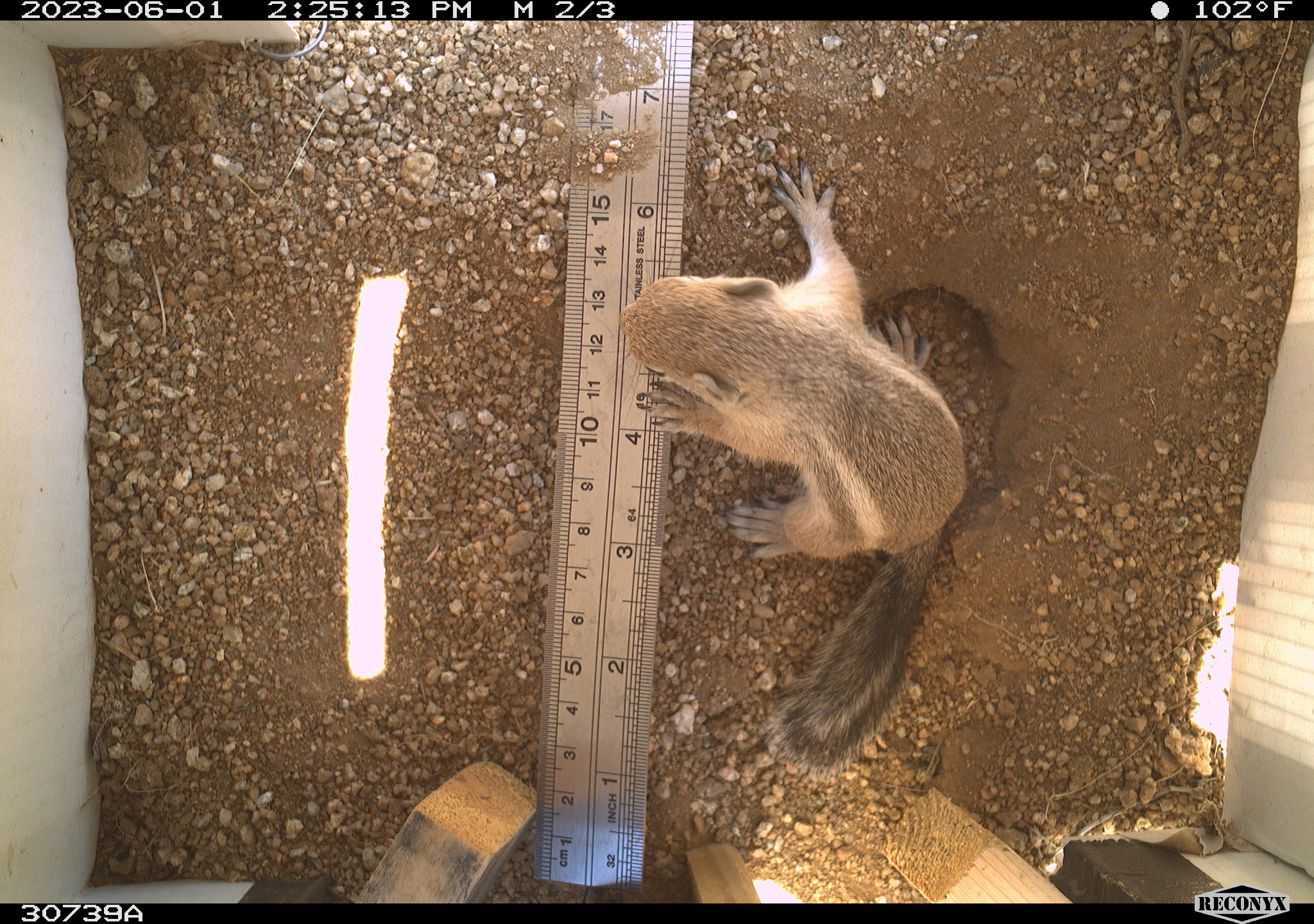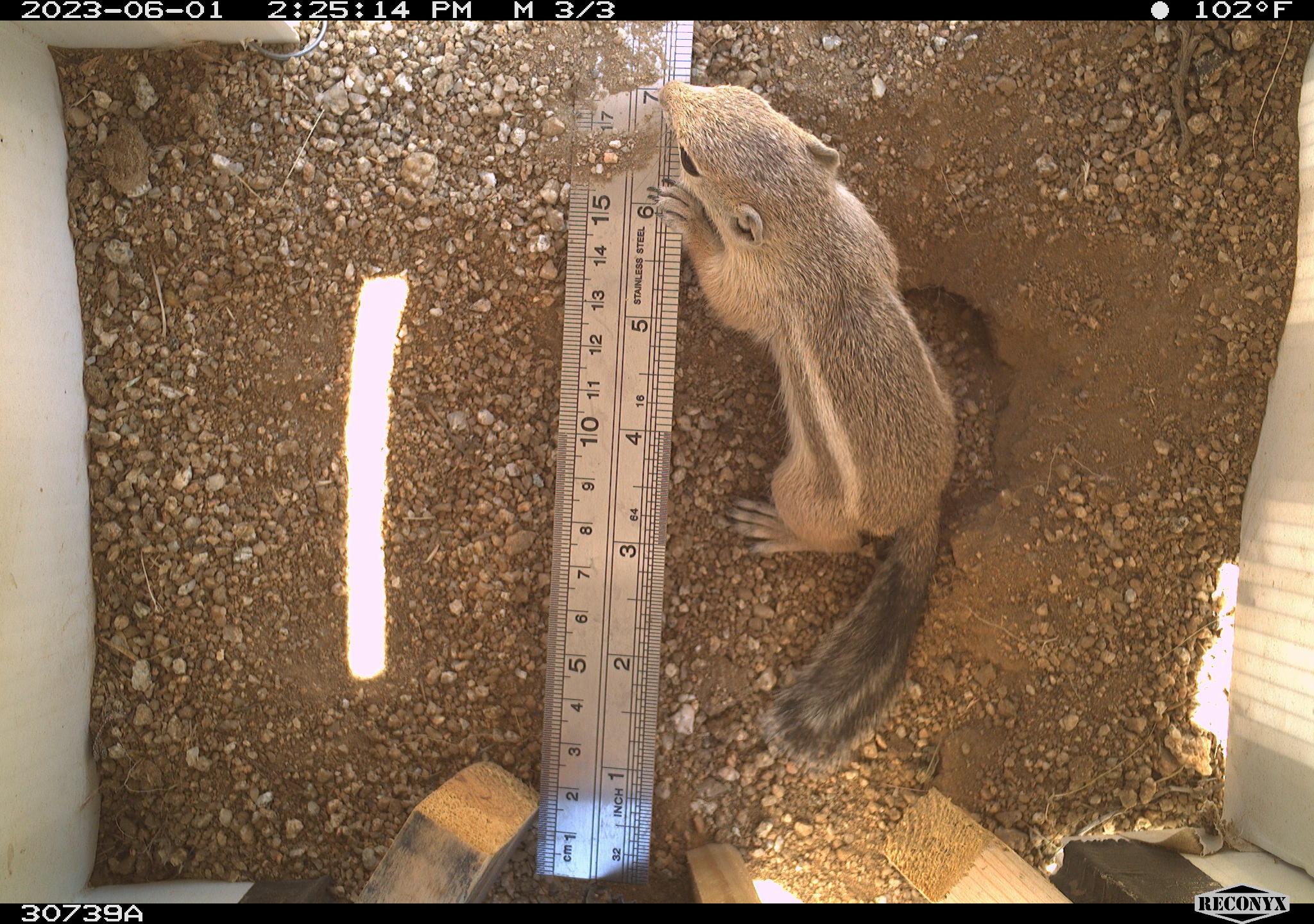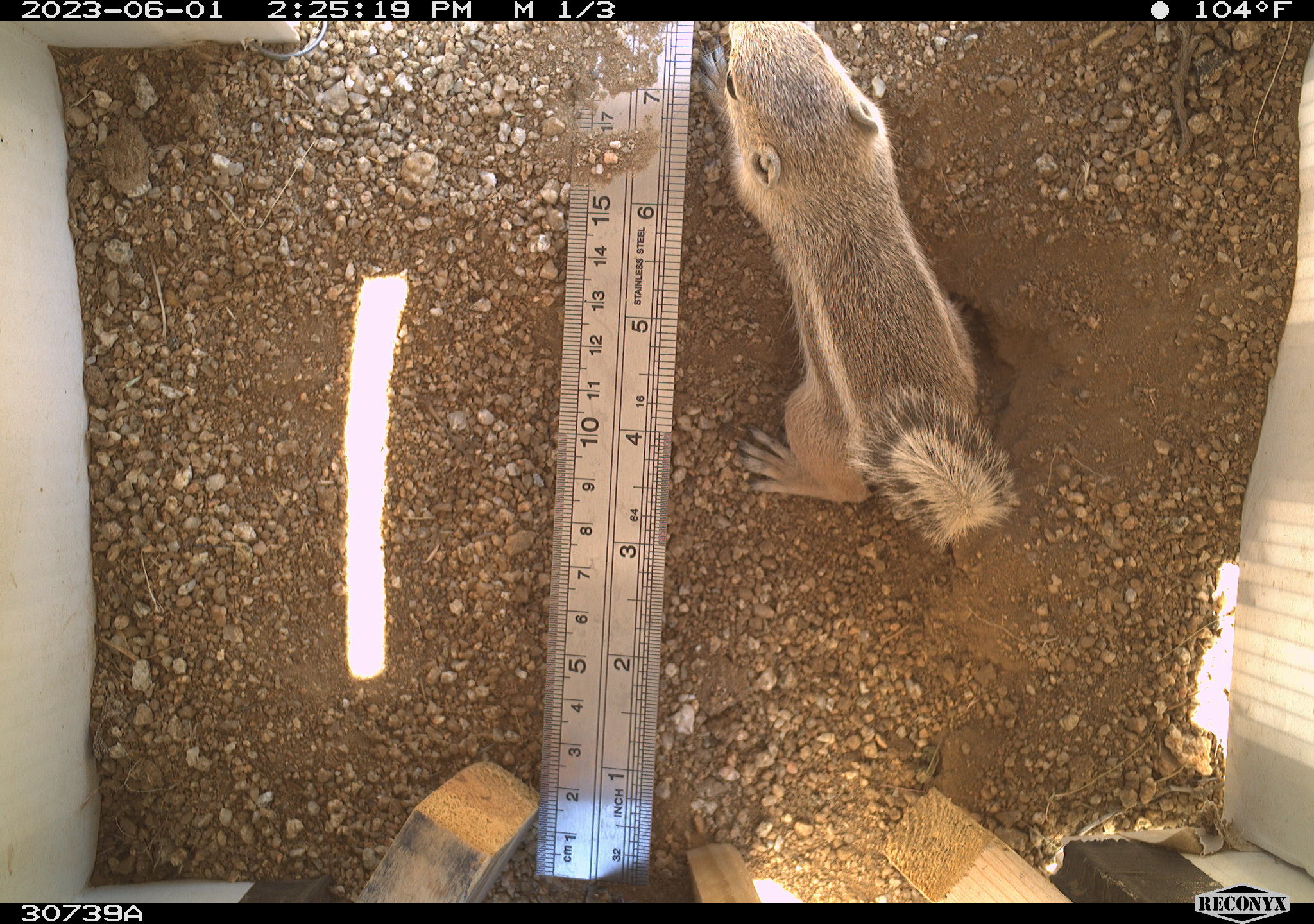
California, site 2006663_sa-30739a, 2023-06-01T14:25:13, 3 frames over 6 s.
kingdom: Animalia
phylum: Chordata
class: Mammalia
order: Rodentia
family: Sciuridae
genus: Ammospermophilus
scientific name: Ammospermophilus leucurus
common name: white-tailed antelope squirrel